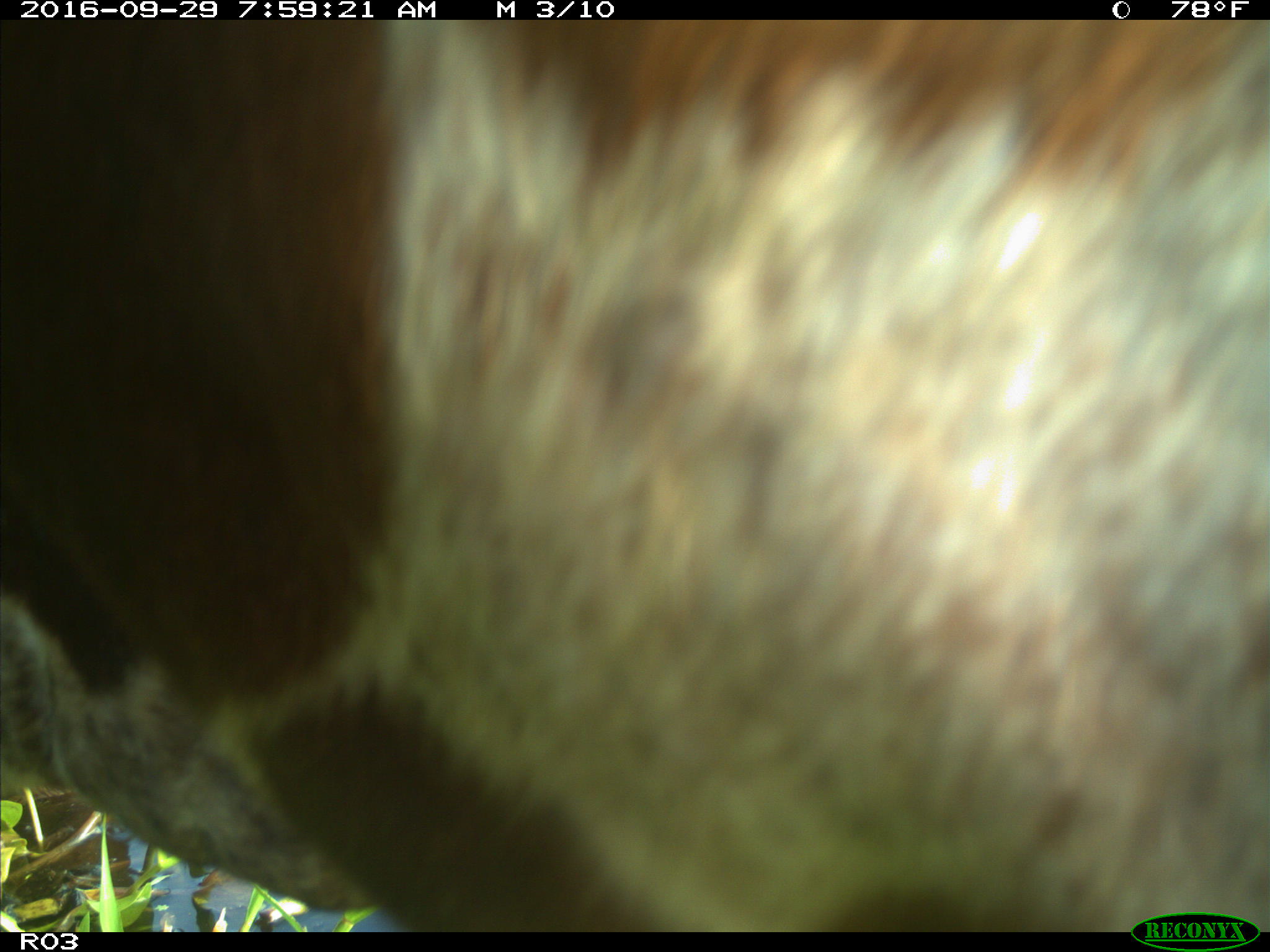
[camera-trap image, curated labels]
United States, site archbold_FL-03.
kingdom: Animalia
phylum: Chordata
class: Mammalia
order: Artiodactyla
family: Bovidae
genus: Bos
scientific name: Bos taurus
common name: domestic cow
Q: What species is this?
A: Bos taurus (domestic cow).